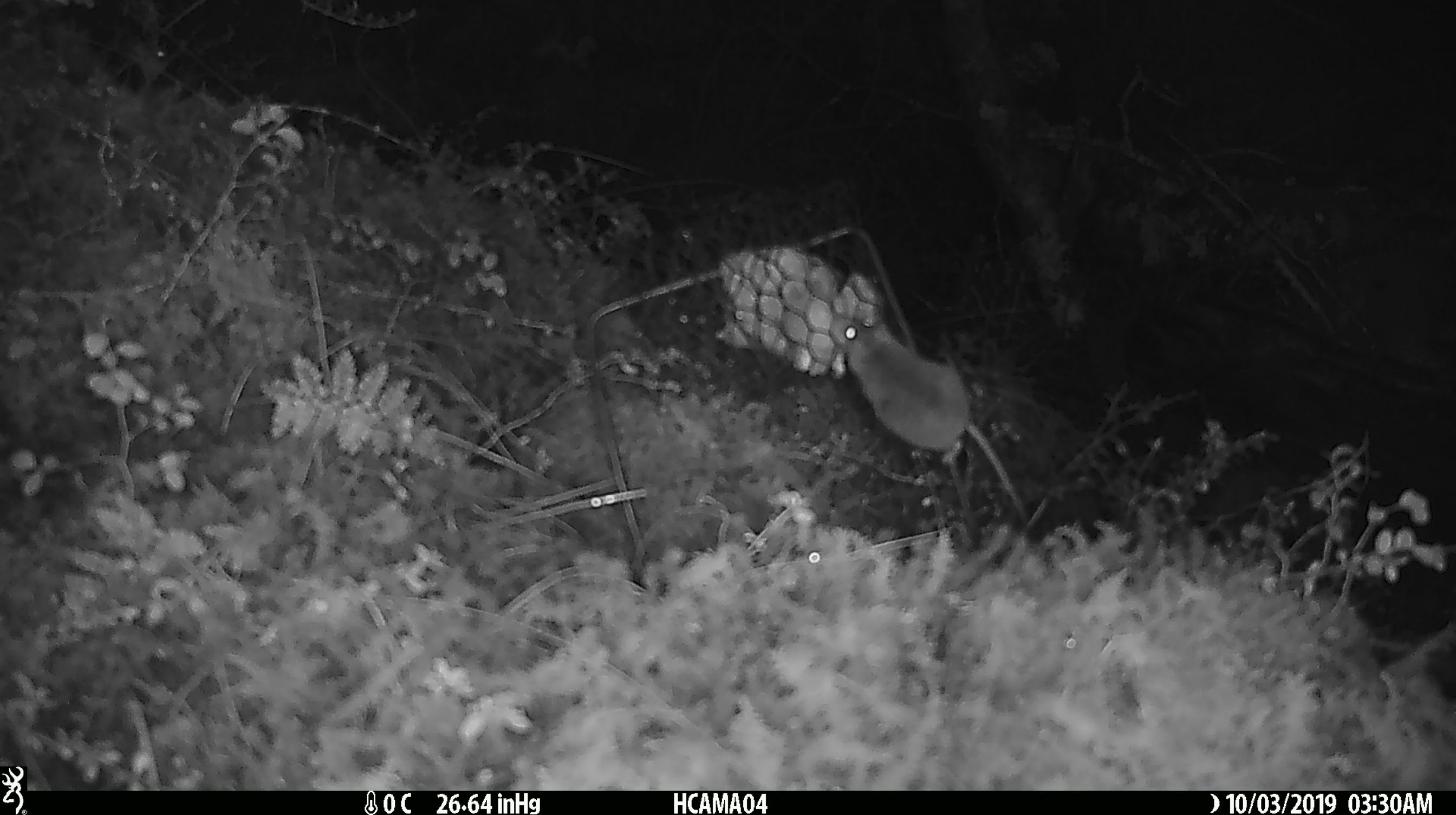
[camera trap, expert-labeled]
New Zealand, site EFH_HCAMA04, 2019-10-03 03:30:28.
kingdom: Animalia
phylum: Chordata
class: Mammalia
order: Rodentia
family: Muridae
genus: Mus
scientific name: Mus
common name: mouse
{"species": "mouse (Mus)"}